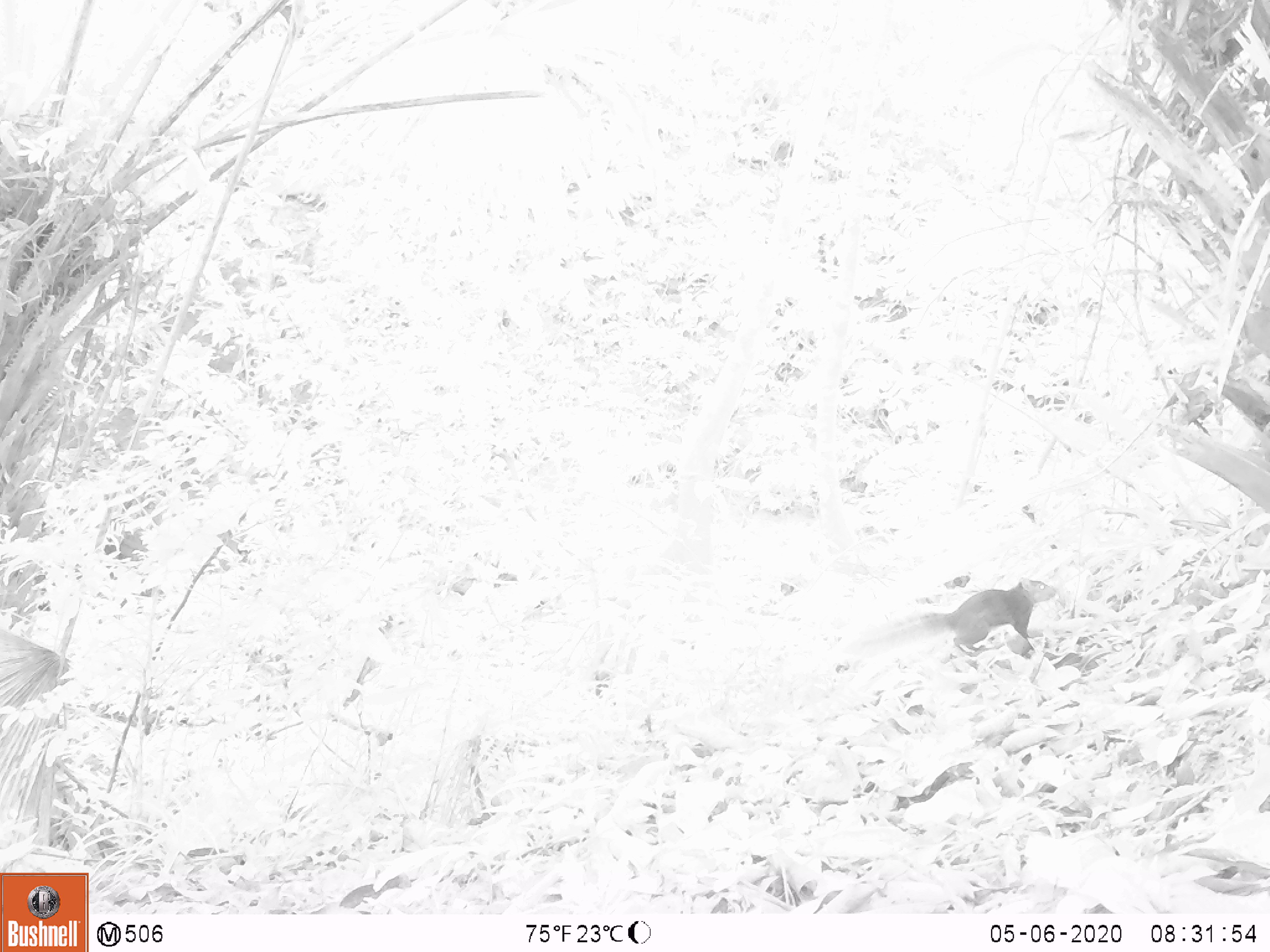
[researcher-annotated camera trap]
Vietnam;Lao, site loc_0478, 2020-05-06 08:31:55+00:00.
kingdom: Animalia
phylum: Chordata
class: Mammalia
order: Rodentia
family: Sciuridae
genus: Dremomys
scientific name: Dremomys rufigenis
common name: red-cheeked squirrel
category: red cheeked squirrel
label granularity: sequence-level